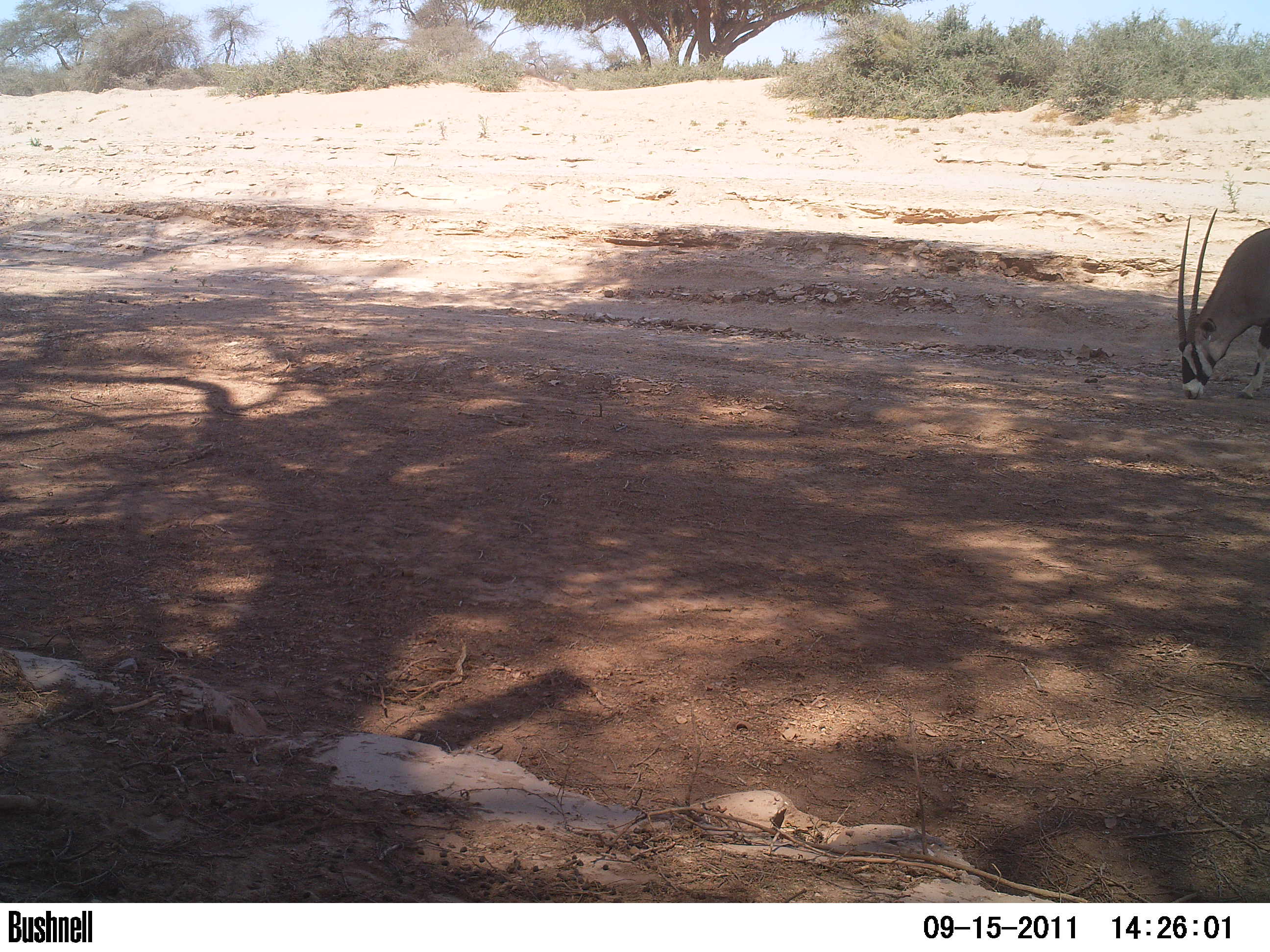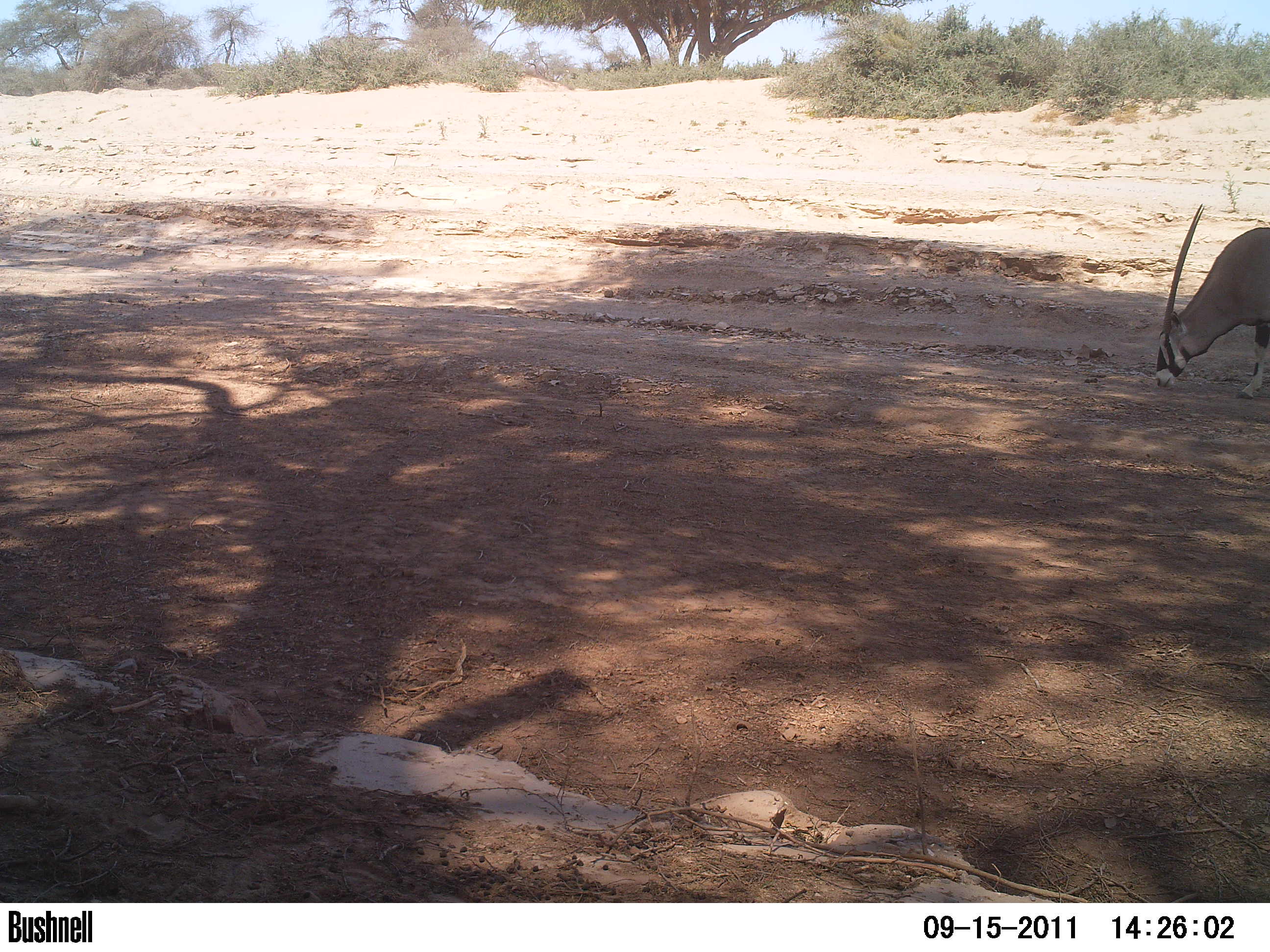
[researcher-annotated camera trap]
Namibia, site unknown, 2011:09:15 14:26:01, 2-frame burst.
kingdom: Animalia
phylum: Chordata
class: Mammalia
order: Artiodactyla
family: Bovidae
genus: Oryx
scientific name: Oryx gazella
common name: gemsbok